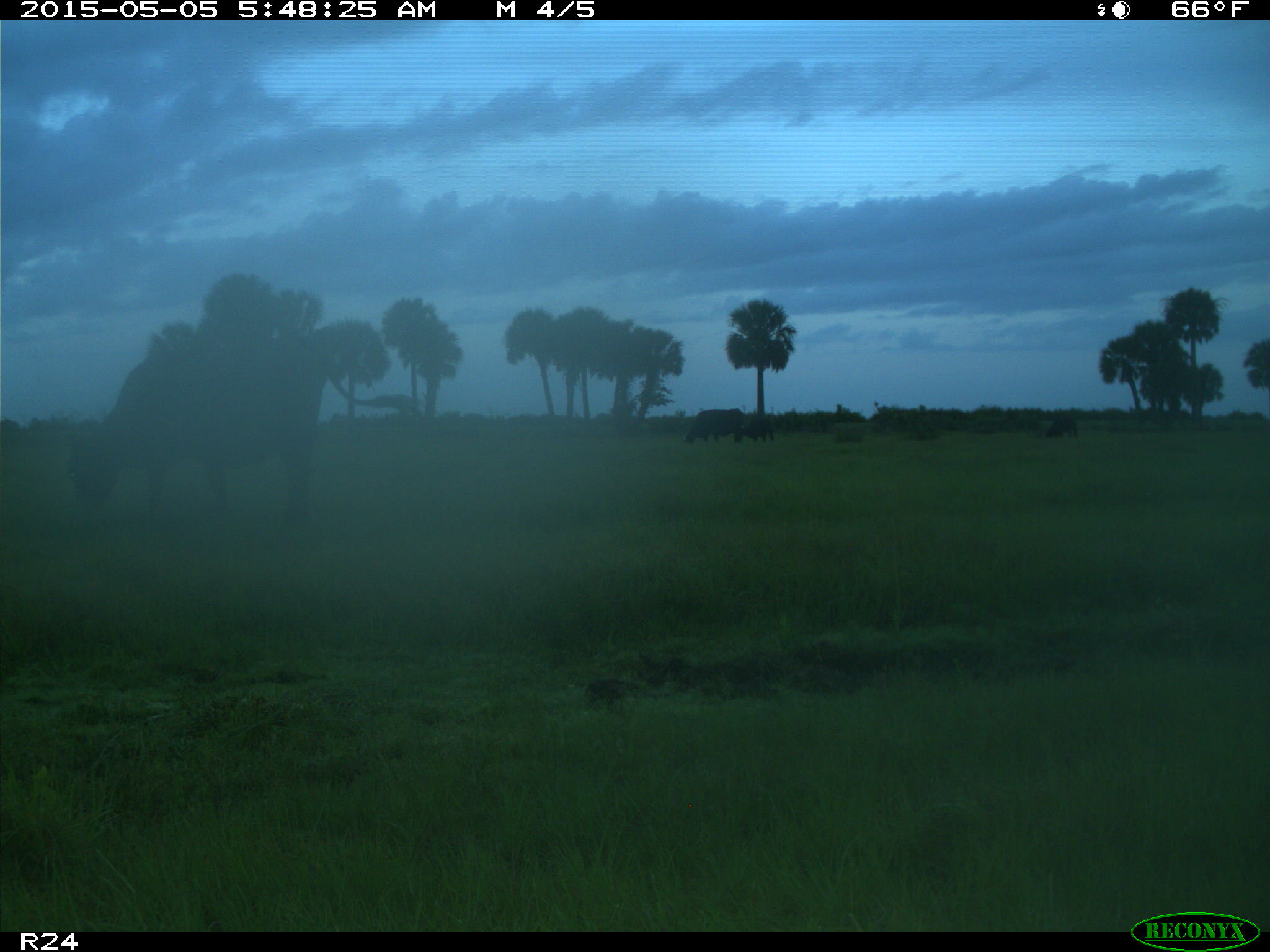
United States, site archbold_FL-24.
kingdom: Animalia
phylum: Chordata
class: Mammalia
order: Artiodactyla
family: Bovidae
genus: Bos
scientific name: Bos taurus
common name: domestic cow